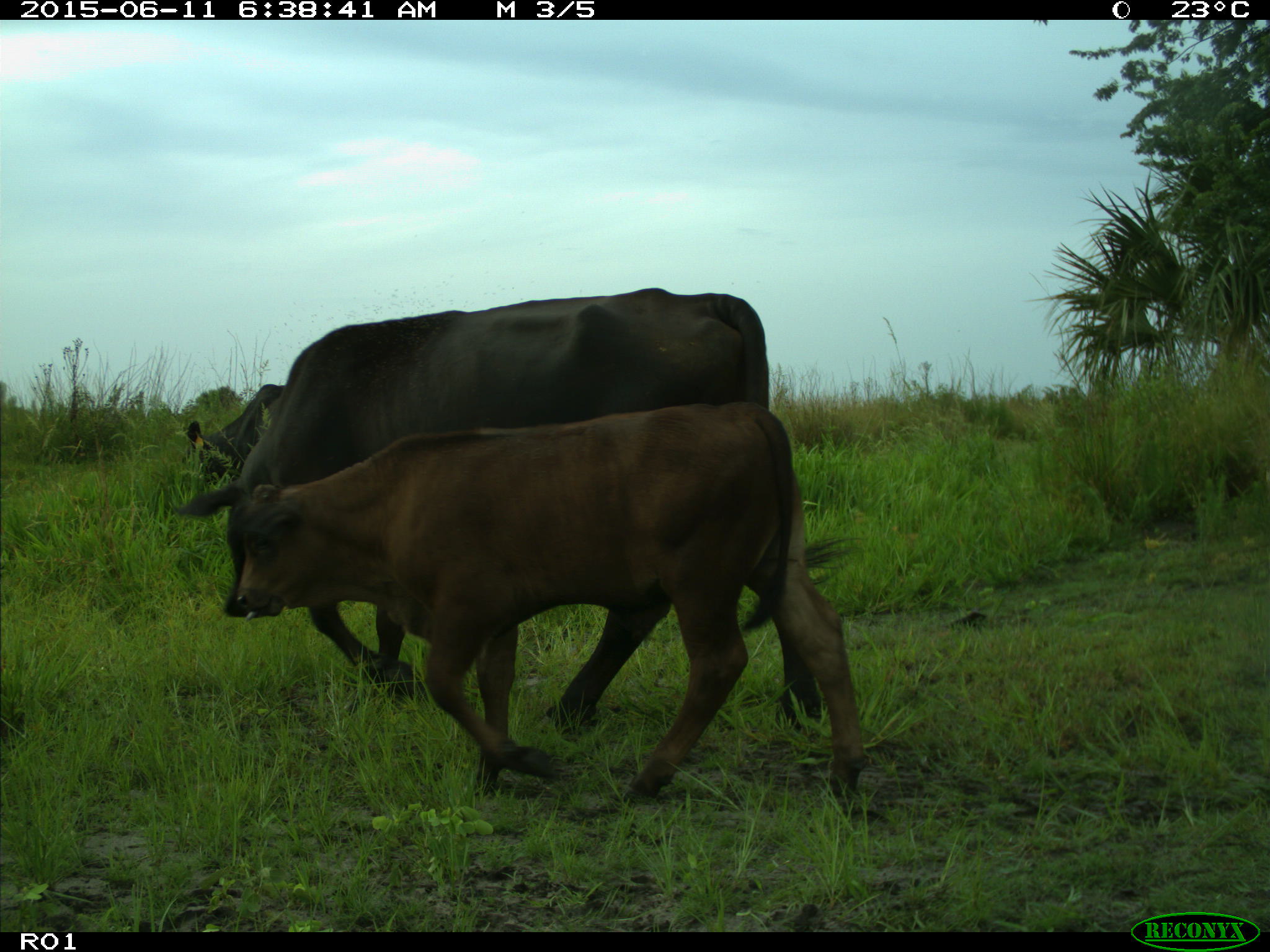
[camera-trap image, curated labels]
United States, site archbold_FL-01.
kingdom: Animalia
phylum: Chordata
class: Mammalia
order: Artiodactyla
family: Bovidae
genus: Bos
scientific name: Bos taurus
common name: domestic cow